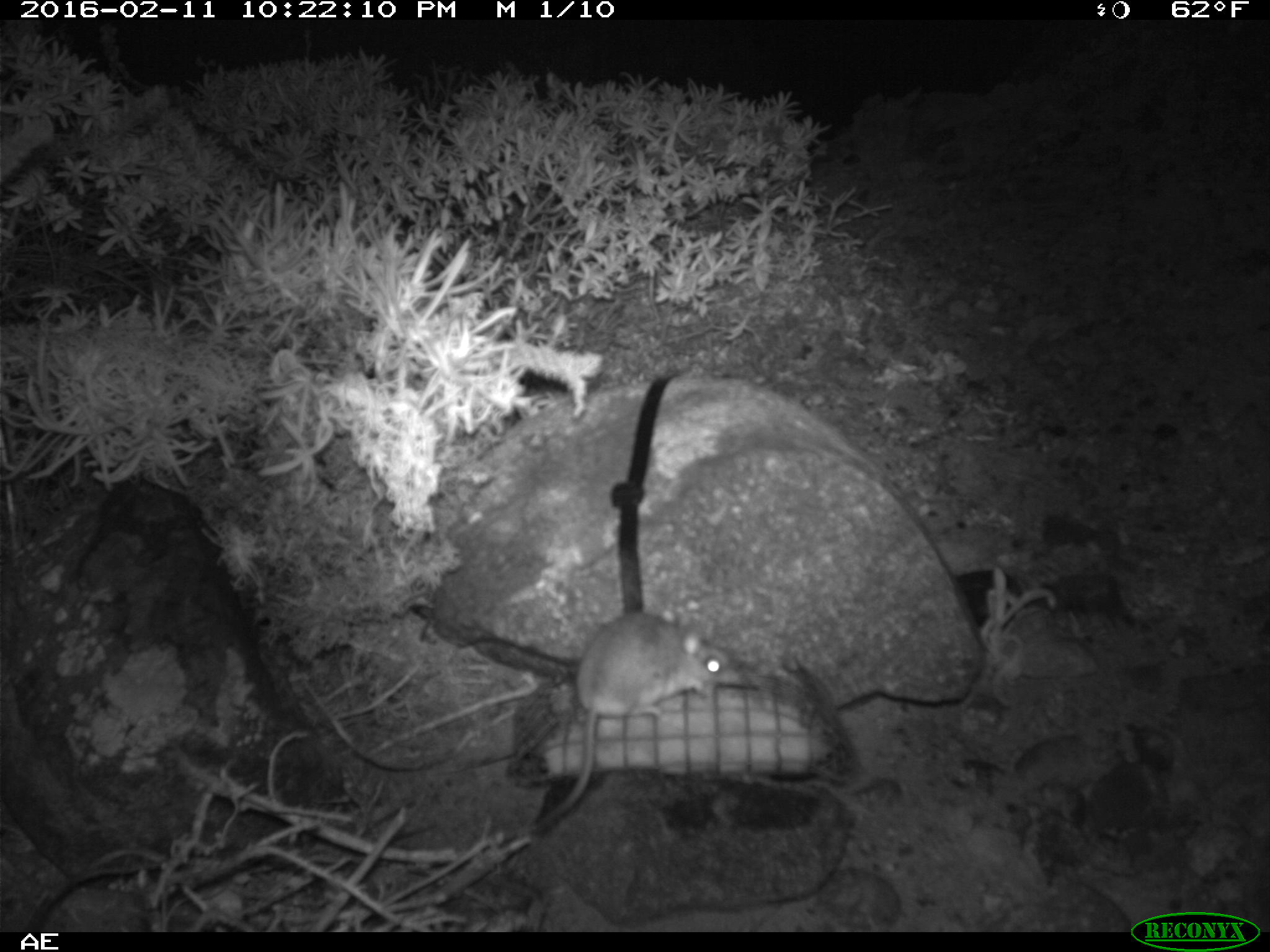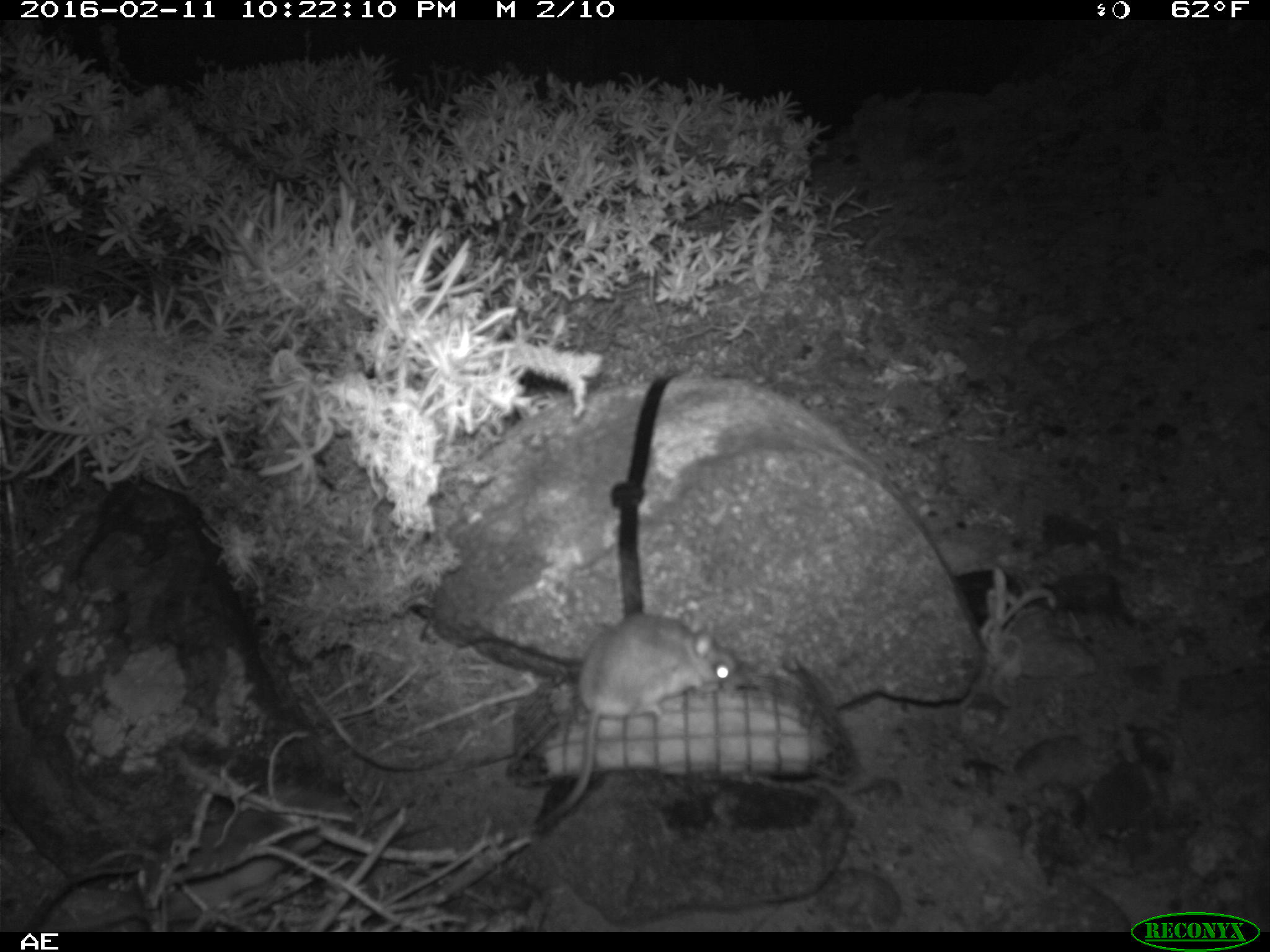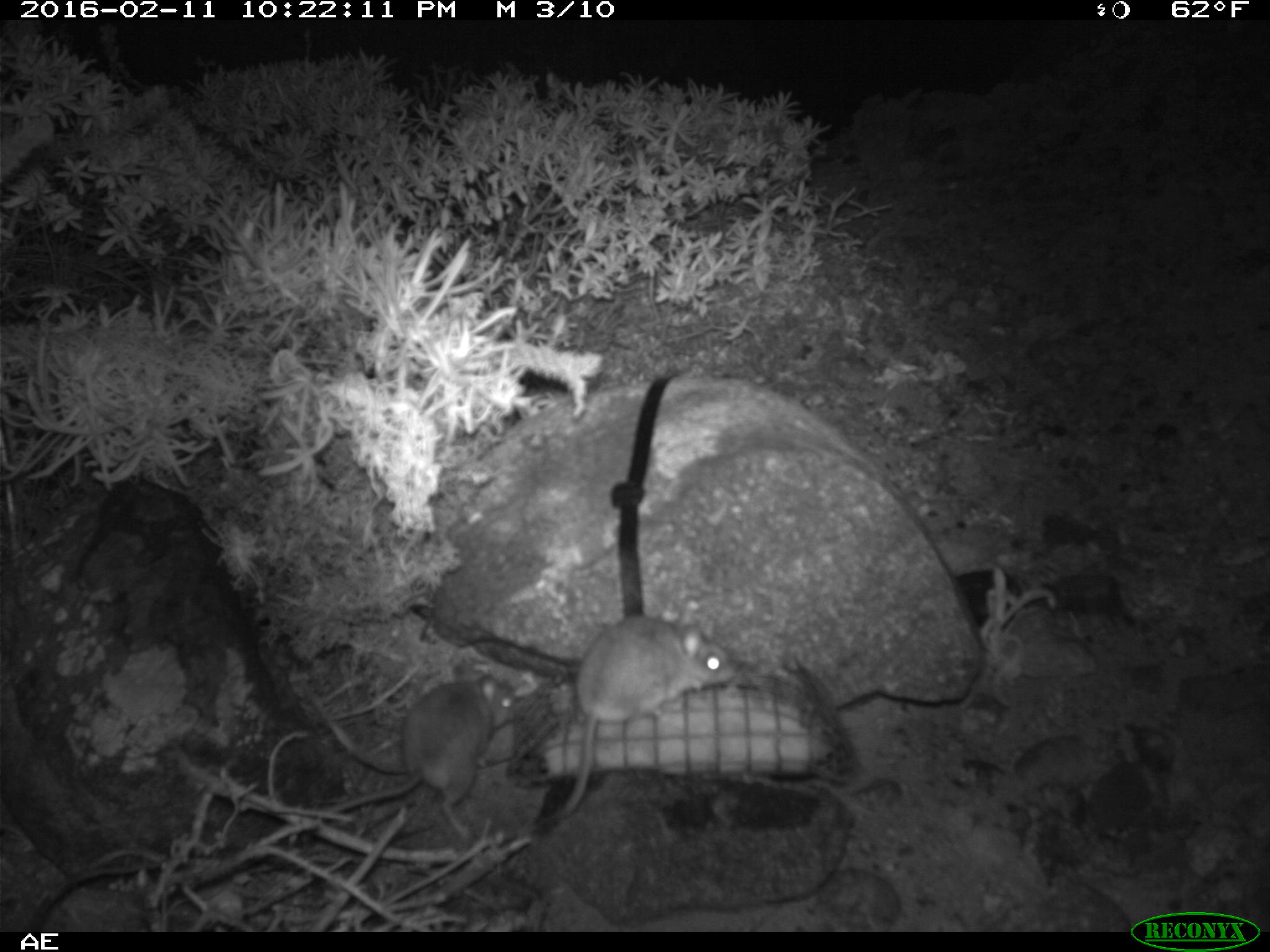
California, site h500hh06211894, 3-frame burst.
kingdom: Animalia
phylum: Chordata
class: Mammalia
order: Rodentia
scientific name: Rodentia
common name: rodent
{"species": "rodent (Rodentia)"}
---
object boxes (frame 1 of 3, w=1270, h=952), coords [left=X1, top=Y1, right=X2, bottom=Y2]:
rodent: [left=531, top=607, right=750, bottom=827]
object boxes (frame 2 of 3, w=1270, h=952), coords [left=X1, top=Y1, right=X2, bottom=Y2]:
rodent: [left=542, top=612, right=737, bottom=824]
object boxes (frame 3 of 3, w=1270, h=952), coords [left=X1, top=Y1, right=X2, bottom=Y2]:
rodent: [left=559, top=614, right=736, bottom=819]; [left=324, top=667, right=518, bottom=837]